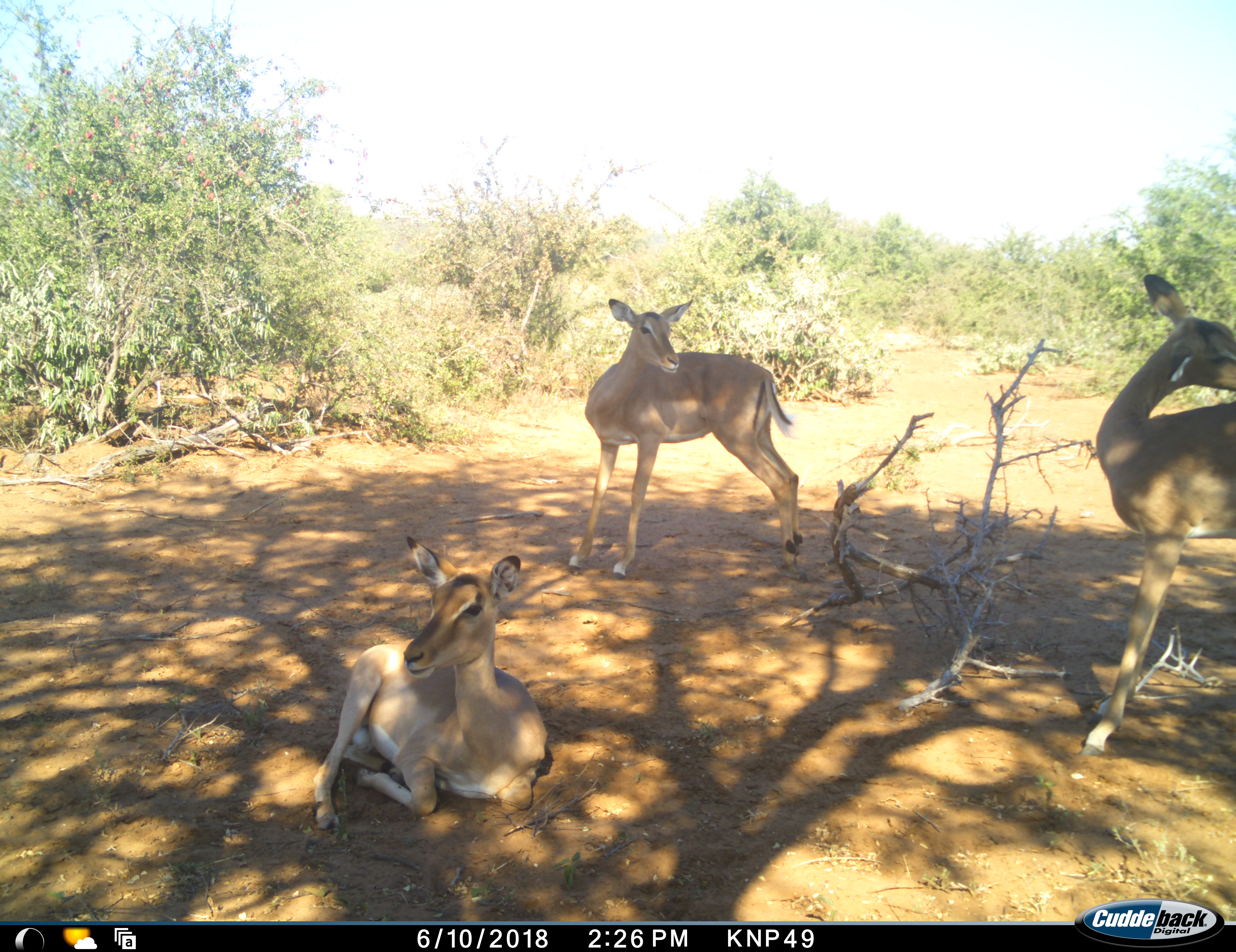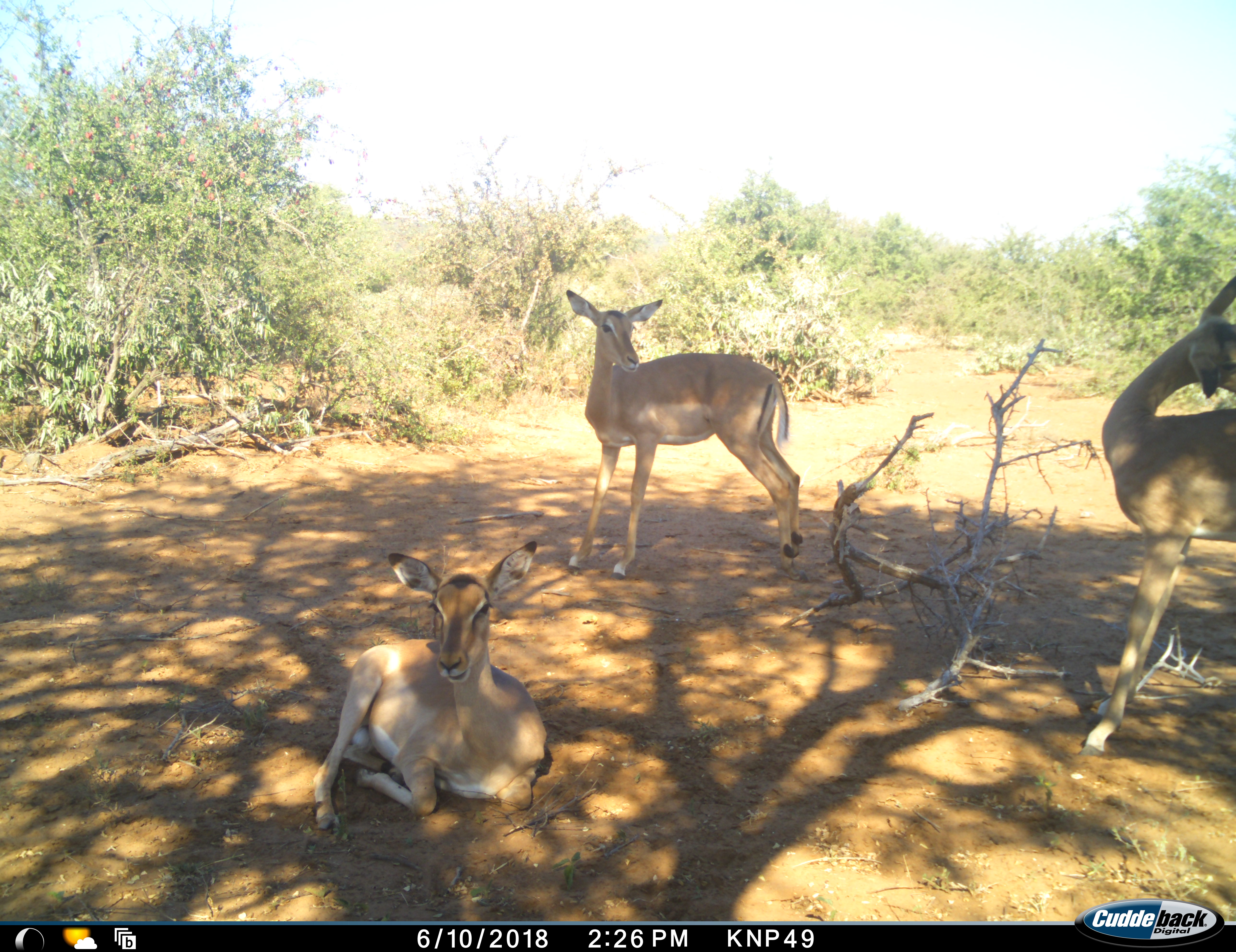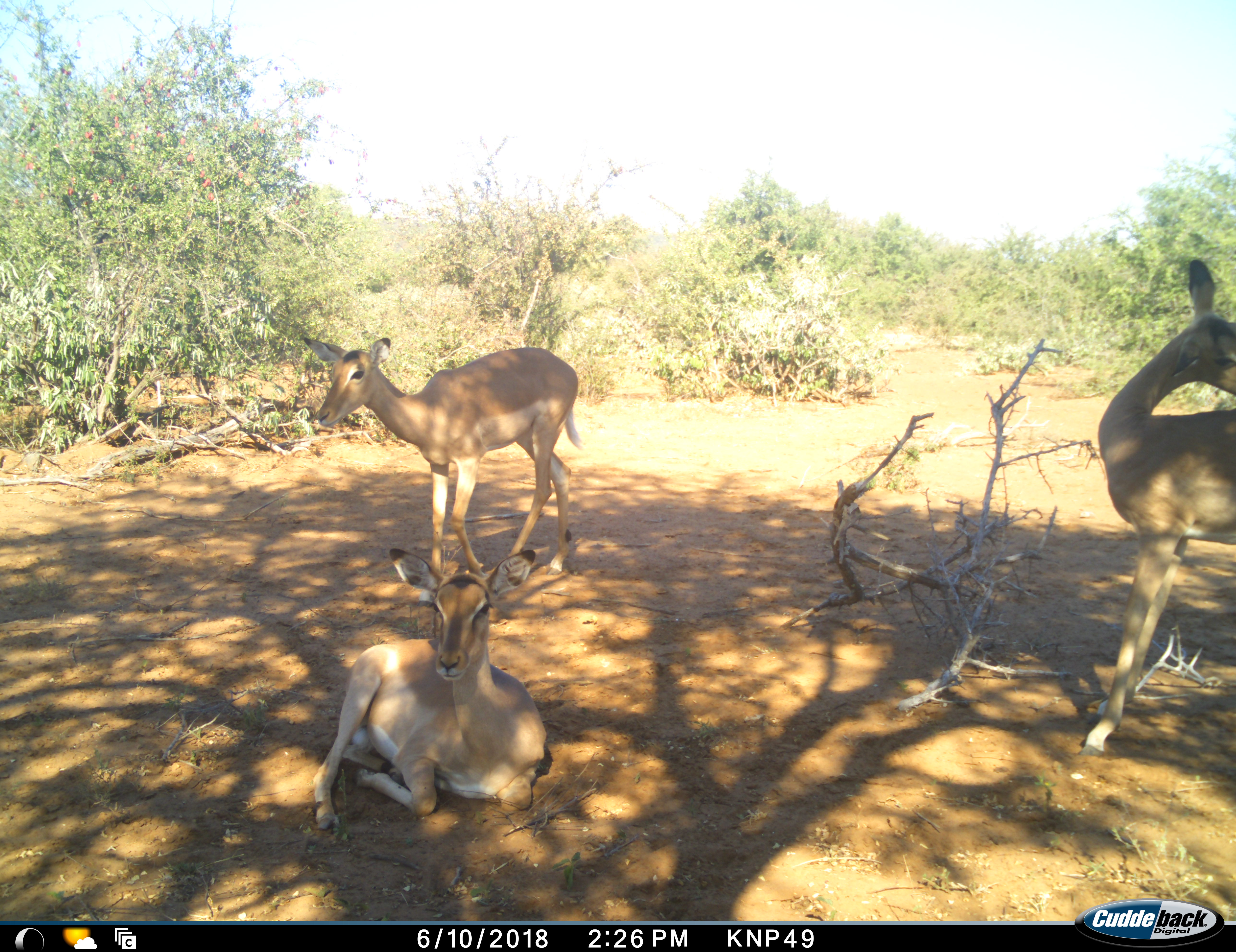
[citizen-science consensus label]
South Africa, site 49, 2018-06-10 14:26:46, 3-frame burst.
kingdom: Animalia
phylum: Chordata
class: Mammalia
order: Artiodactyla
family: Bovidae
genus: Aepyceros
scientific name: Aepyceros melampus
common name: impala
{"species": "impala (Aepyceros melampus)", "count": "3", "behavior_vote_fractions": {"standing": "89%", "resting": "100%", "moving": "44%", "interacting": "0%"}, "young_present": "0%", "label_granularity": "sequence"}